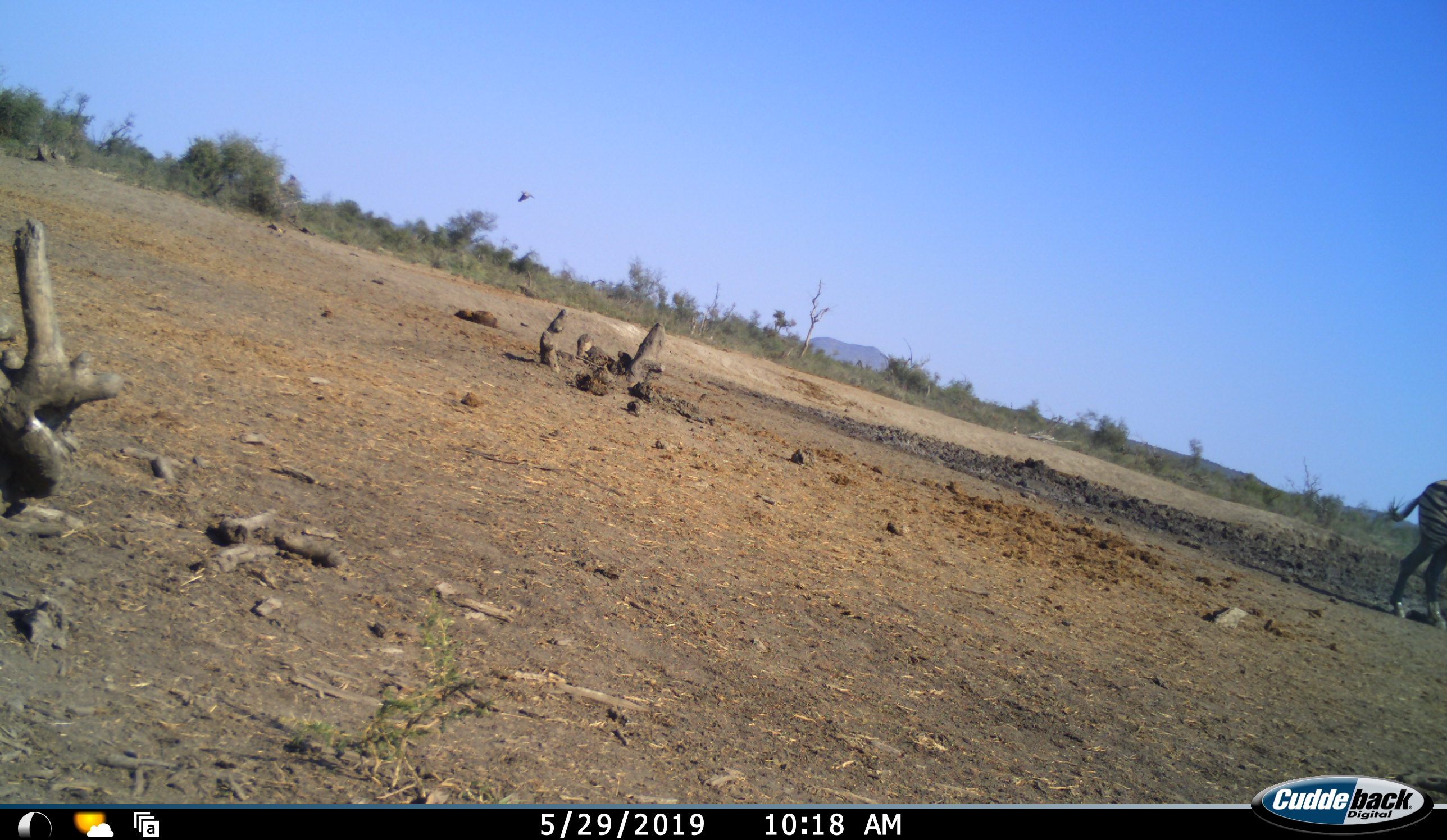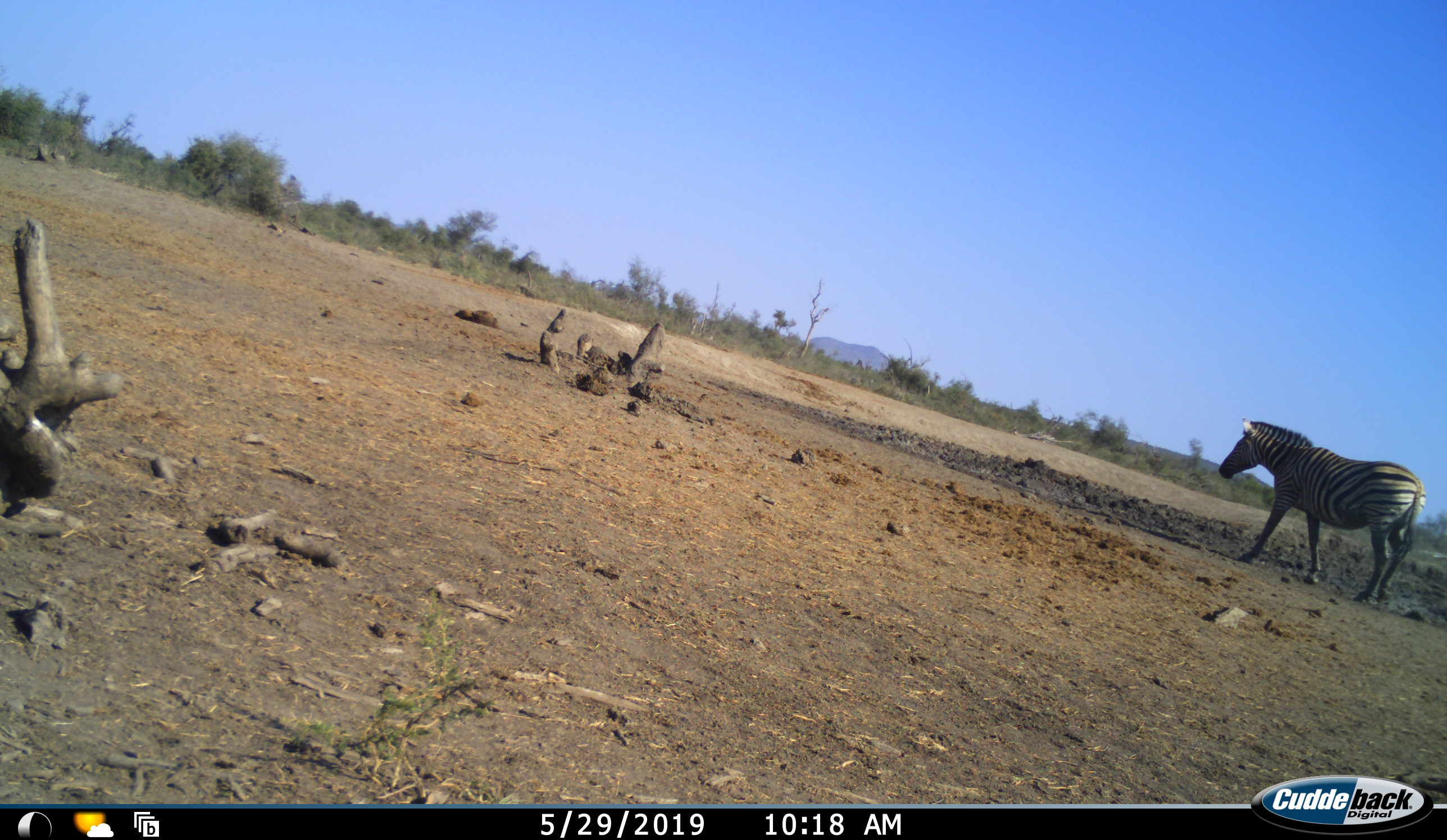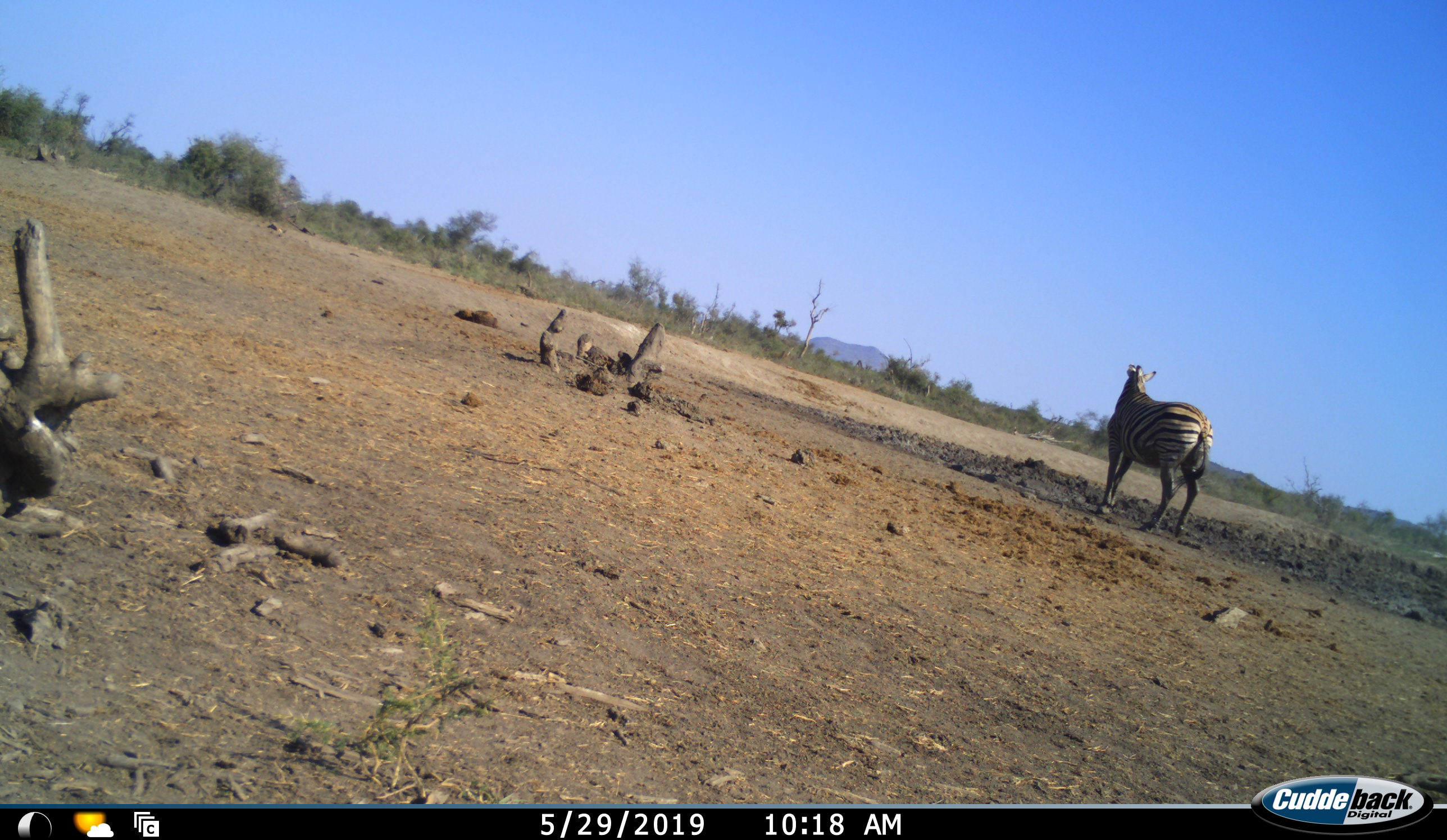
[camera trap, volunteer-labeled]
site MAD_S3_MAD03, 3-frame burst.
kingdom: Animalia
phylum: Chordata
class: Mammalia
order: Perissodactyla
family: Equidae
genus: Equus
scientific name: Equus quagga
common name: plains zebra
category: zebraplains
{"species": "zebraplains (plains zebra) (Equus quagga)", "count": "1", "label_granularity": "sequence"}